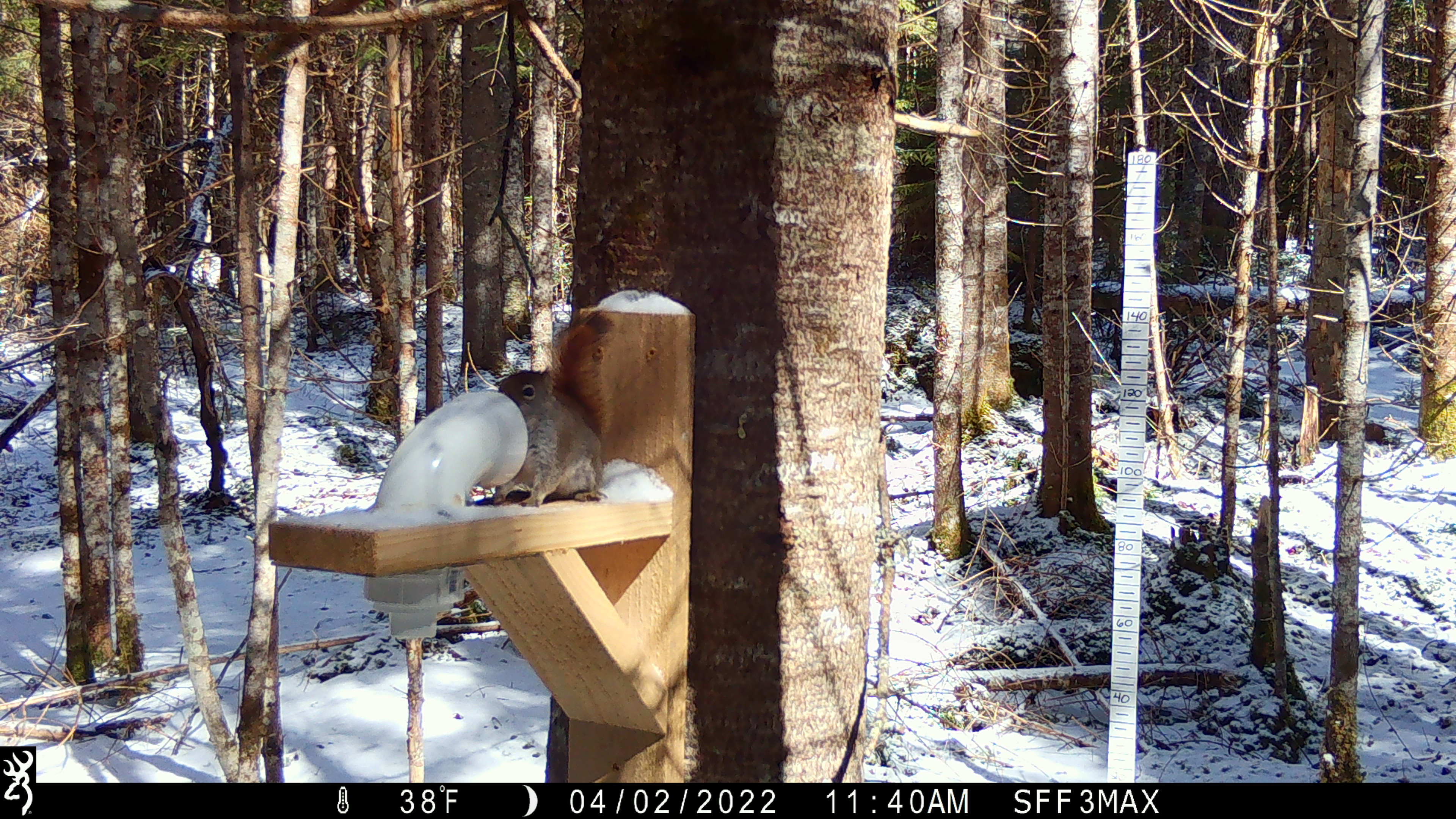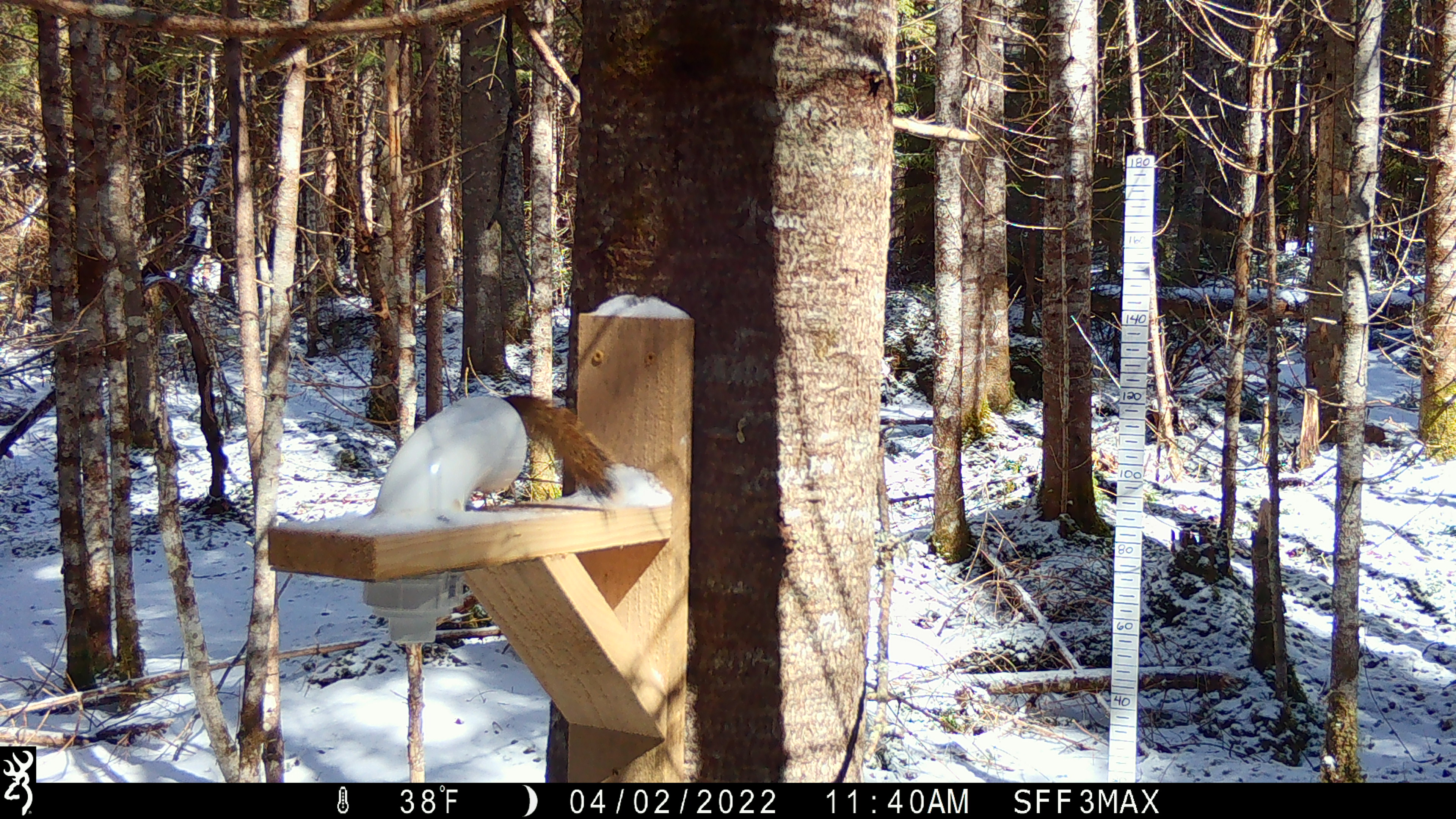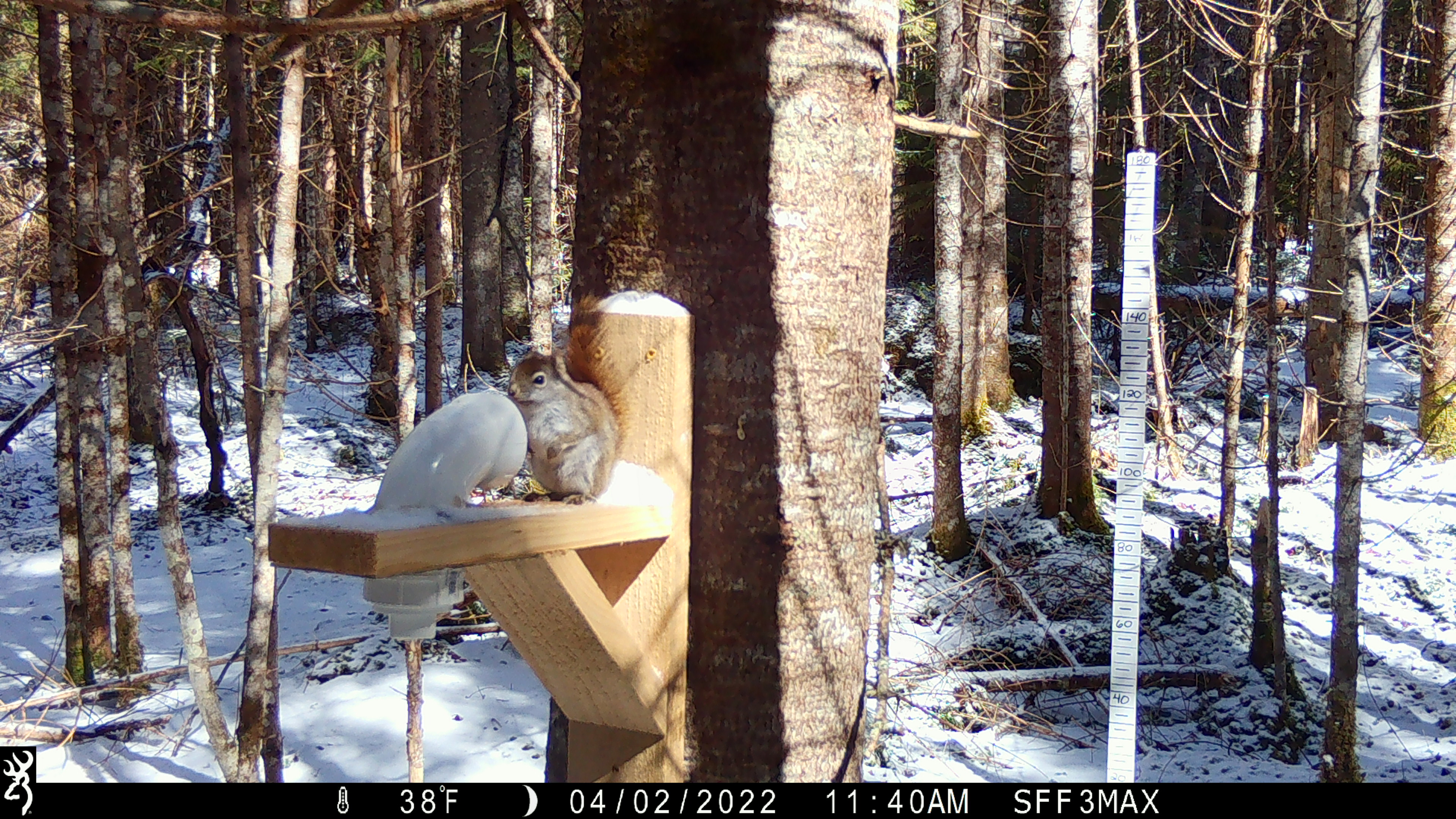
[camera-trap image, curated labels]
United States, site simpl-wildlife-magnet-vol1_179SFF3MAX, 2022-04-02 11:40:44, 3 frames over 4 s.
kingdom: Animalia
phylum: Chordata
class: Mammalia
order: Rodentia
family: Sciuridae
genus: Tamiasciurus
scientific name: Tamiasciurus hudsonicus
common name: red squirrel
Red squirrel (Tamiasciurus hudsonicus).